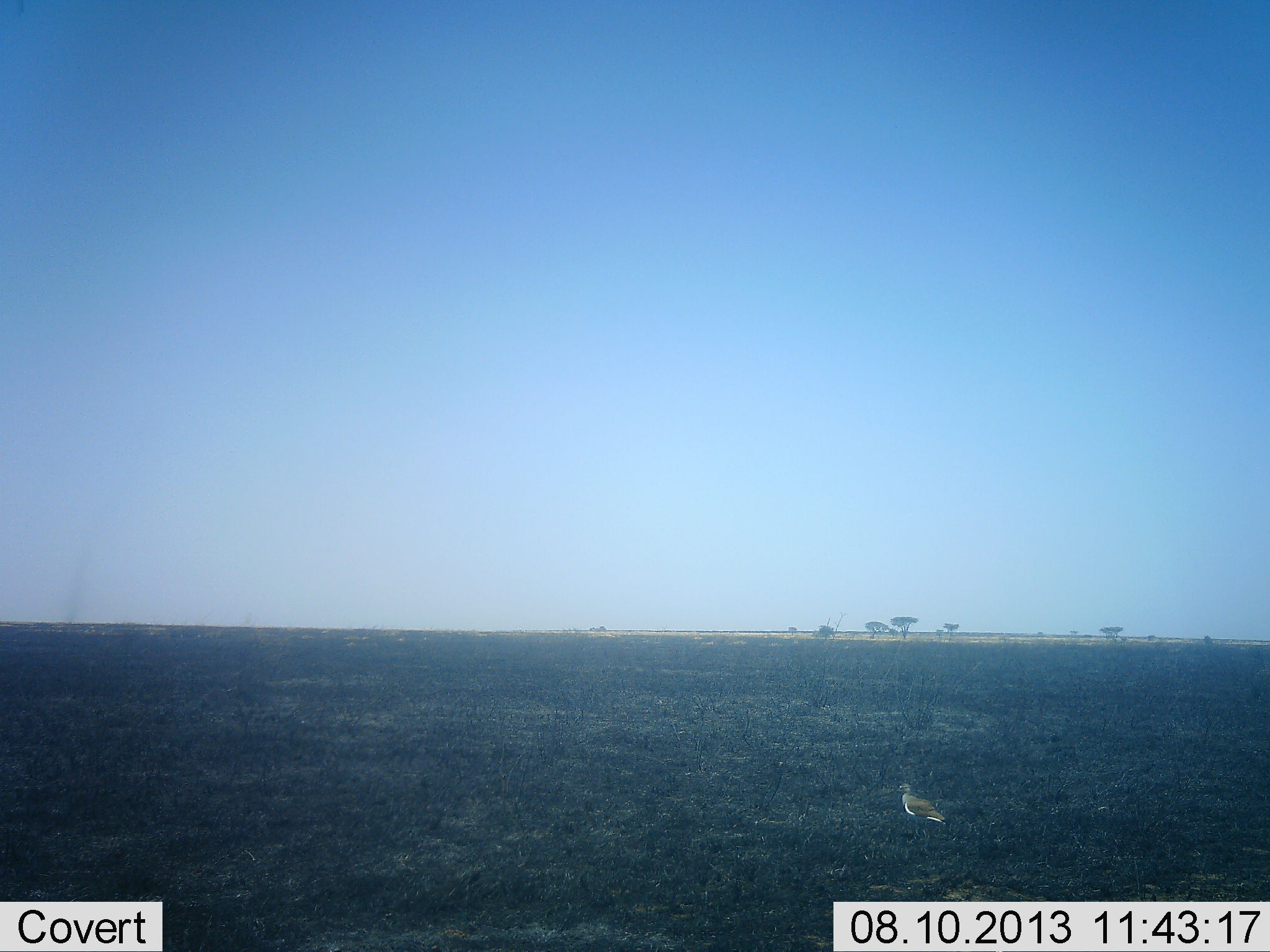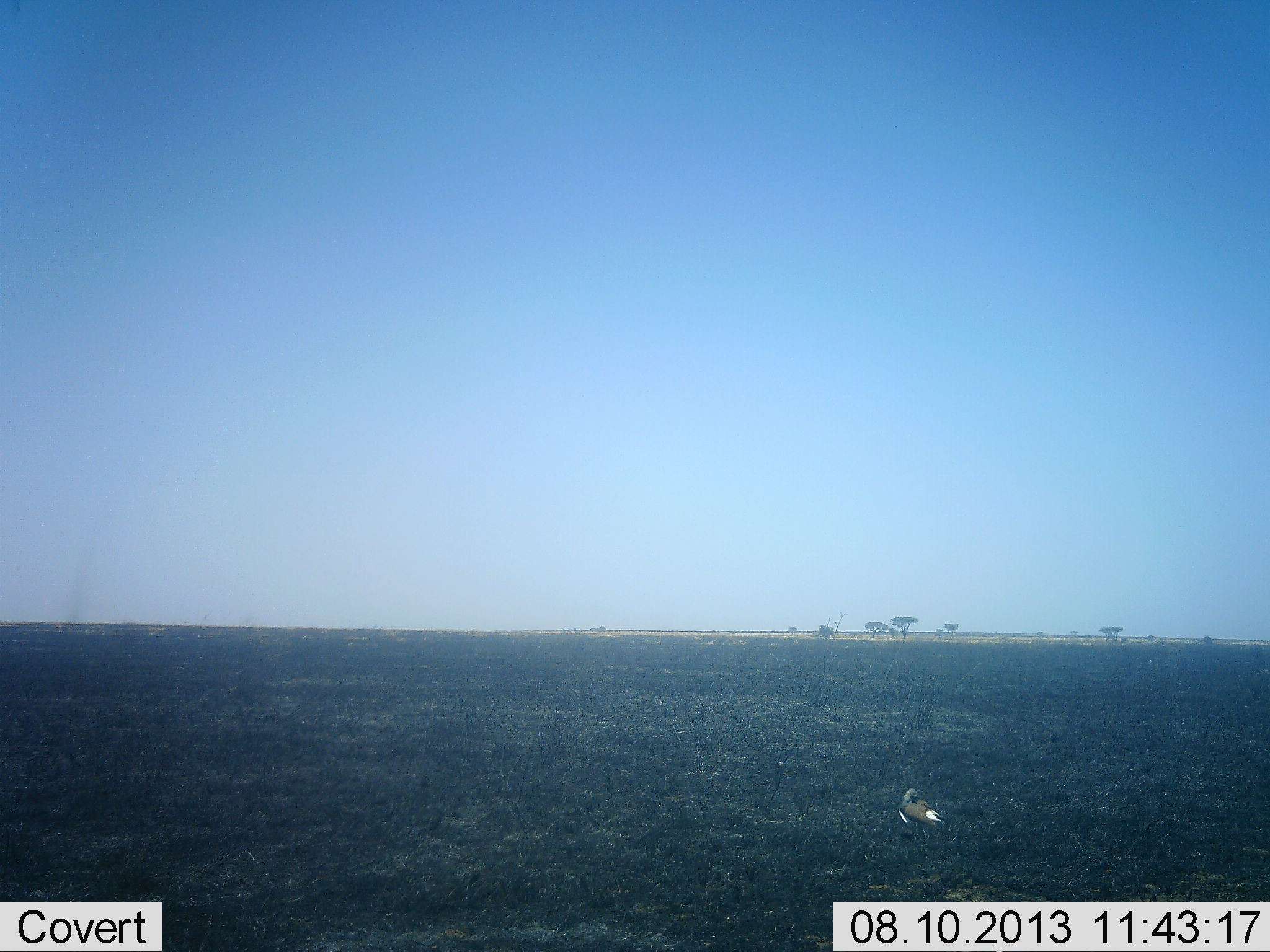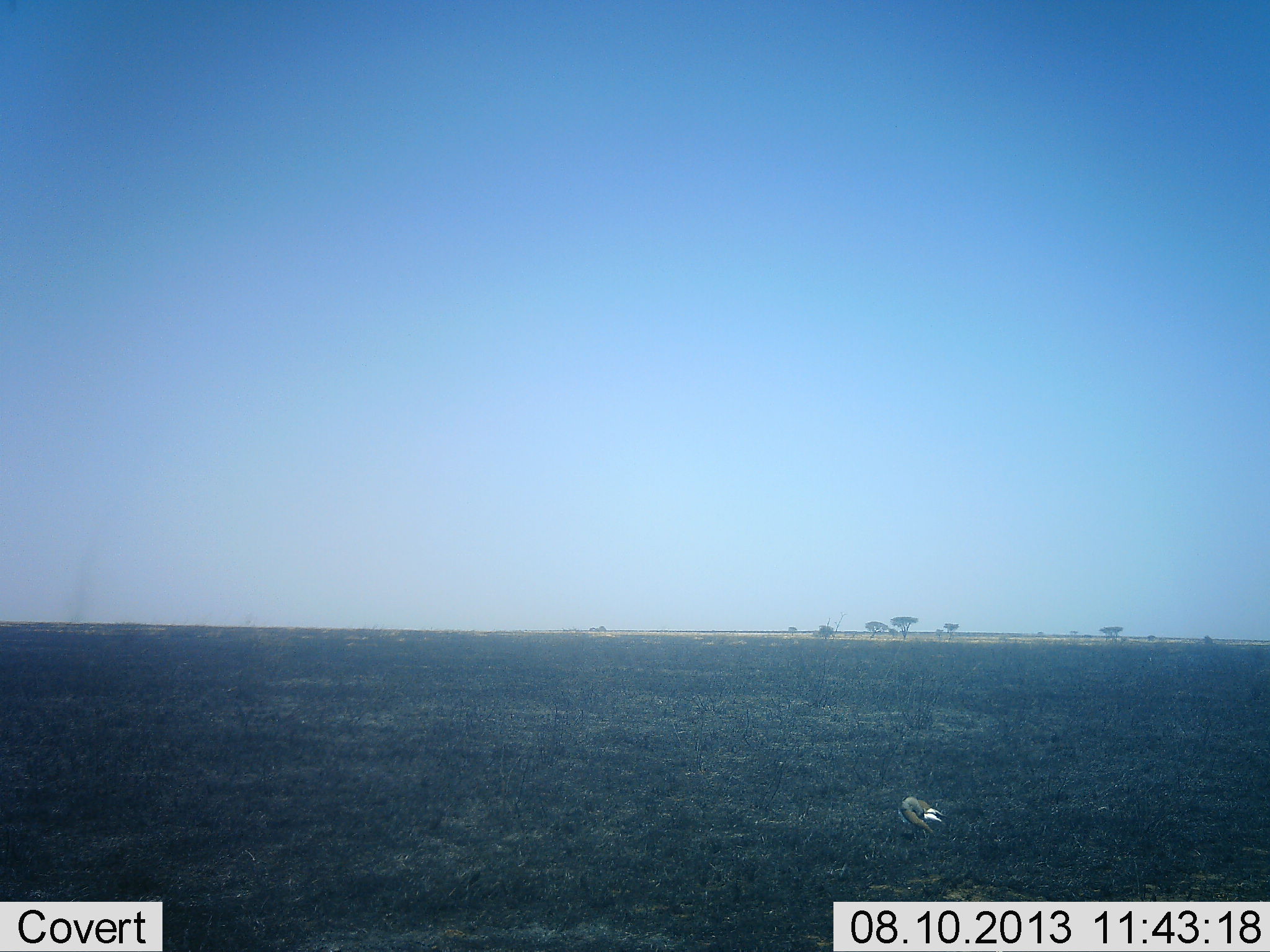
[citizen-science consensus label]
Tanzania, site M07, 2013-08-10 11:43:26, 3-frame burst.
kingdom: Animalia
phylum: Chordata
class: Aves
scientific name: Aves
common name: bird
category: otherbird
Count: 1.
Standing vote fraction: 80%.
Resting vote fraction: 20%.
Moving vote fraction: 0%.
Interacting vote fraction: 0%.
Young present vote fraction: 0%.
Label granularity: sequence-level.